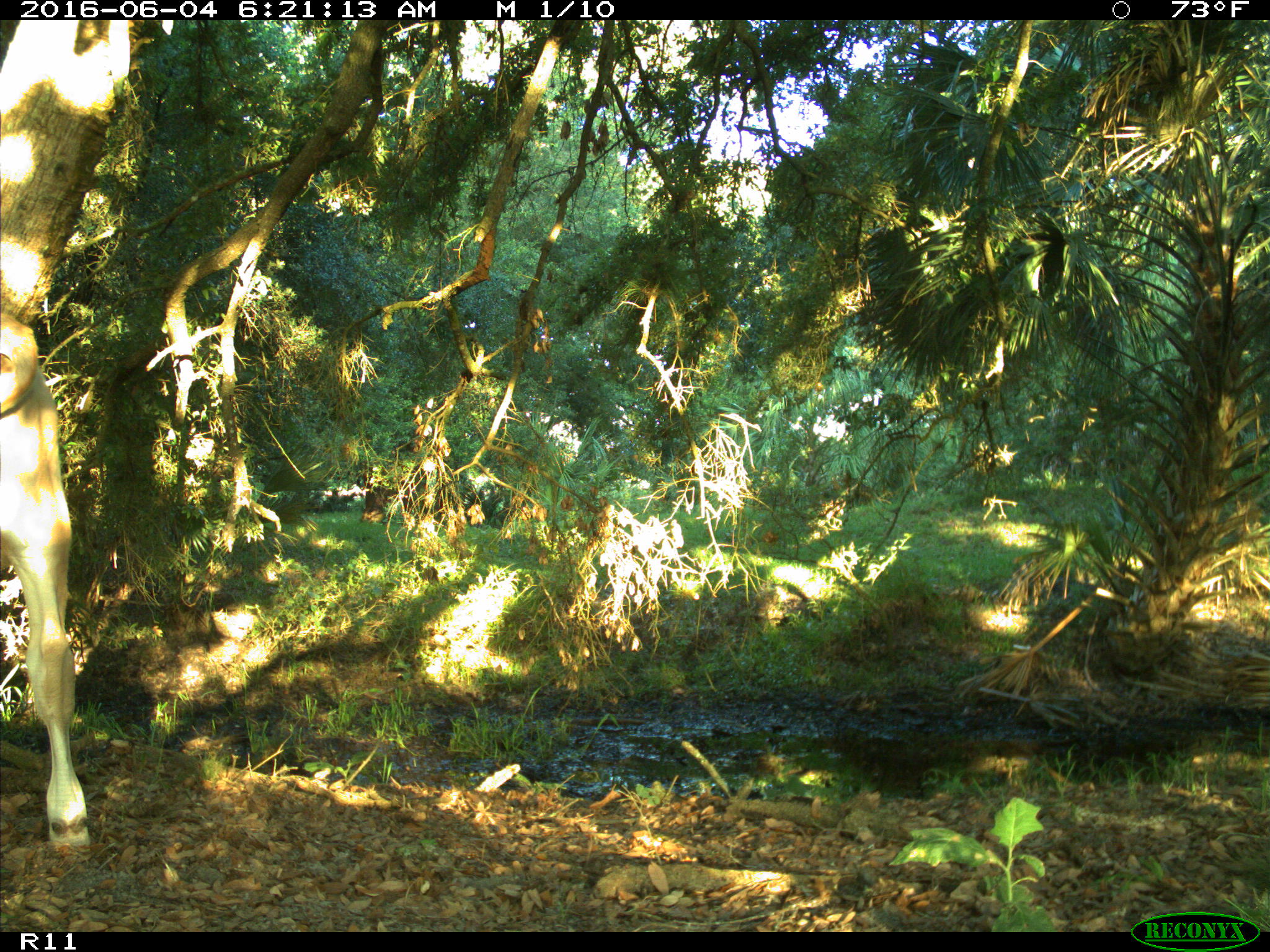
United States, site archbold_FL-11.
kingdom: Animalia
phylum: Chordata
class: Mammalia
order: Artiodactyla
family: Bovidae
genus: Bos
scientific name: Bos taurus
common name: domestic cow